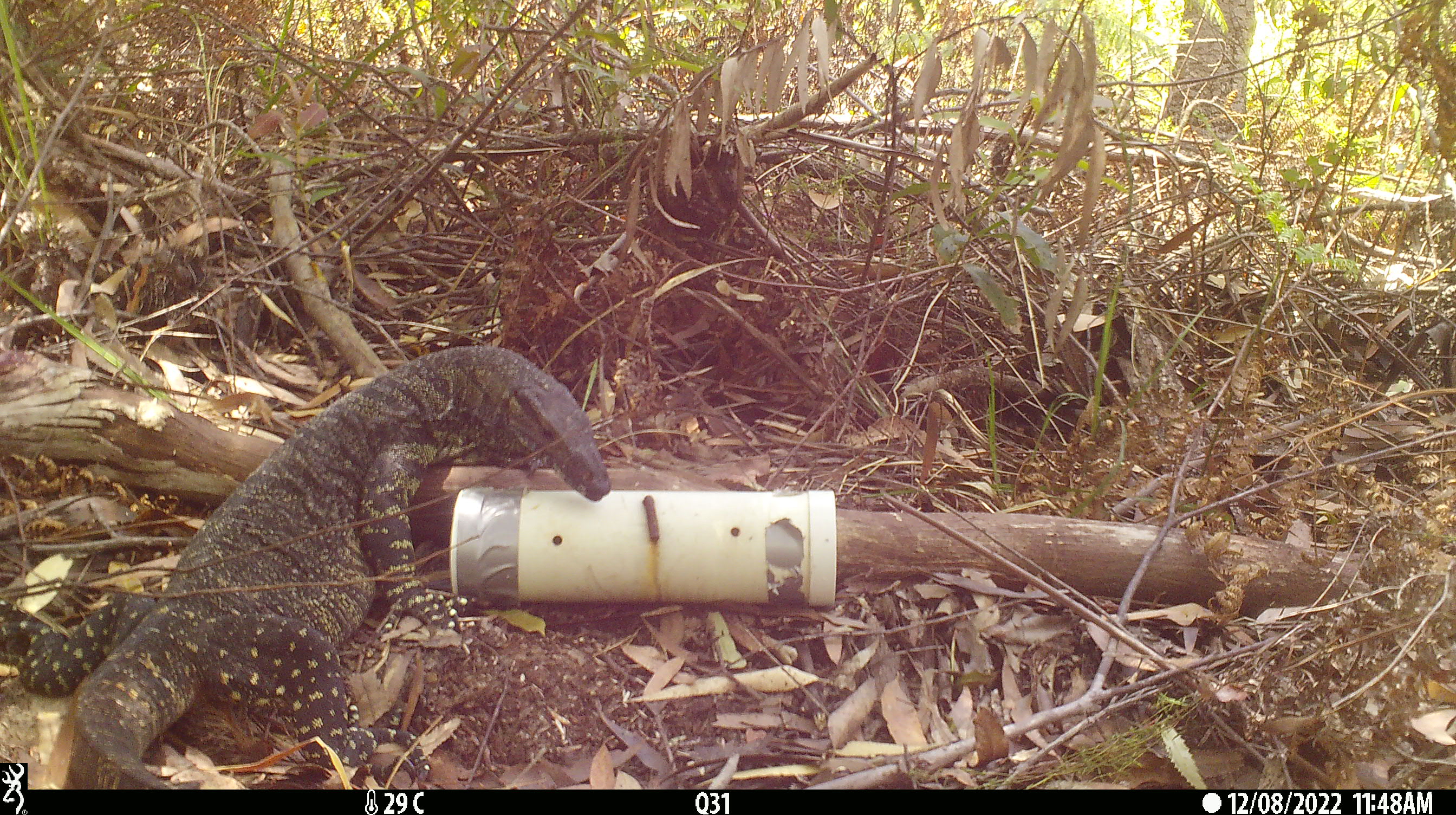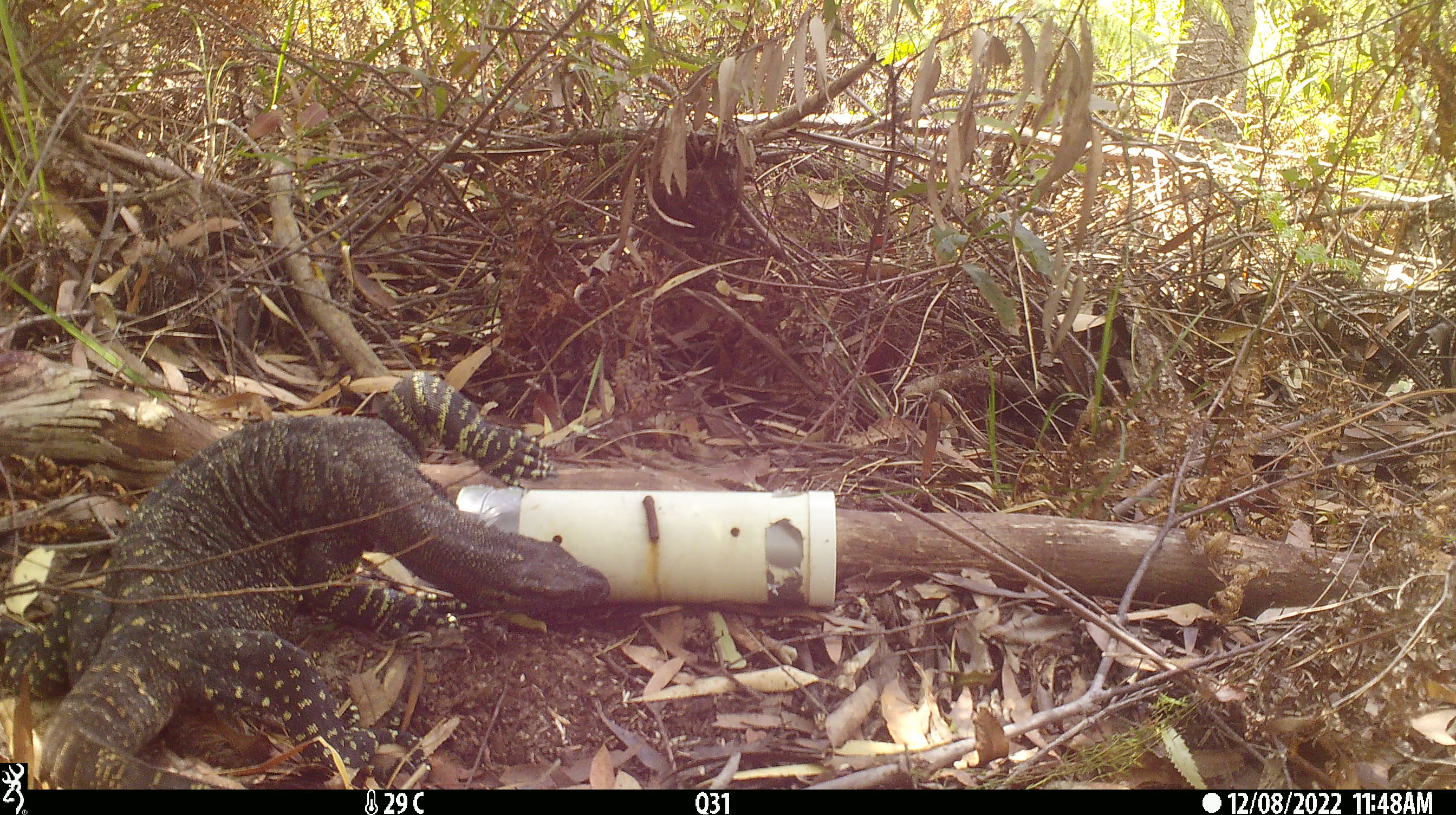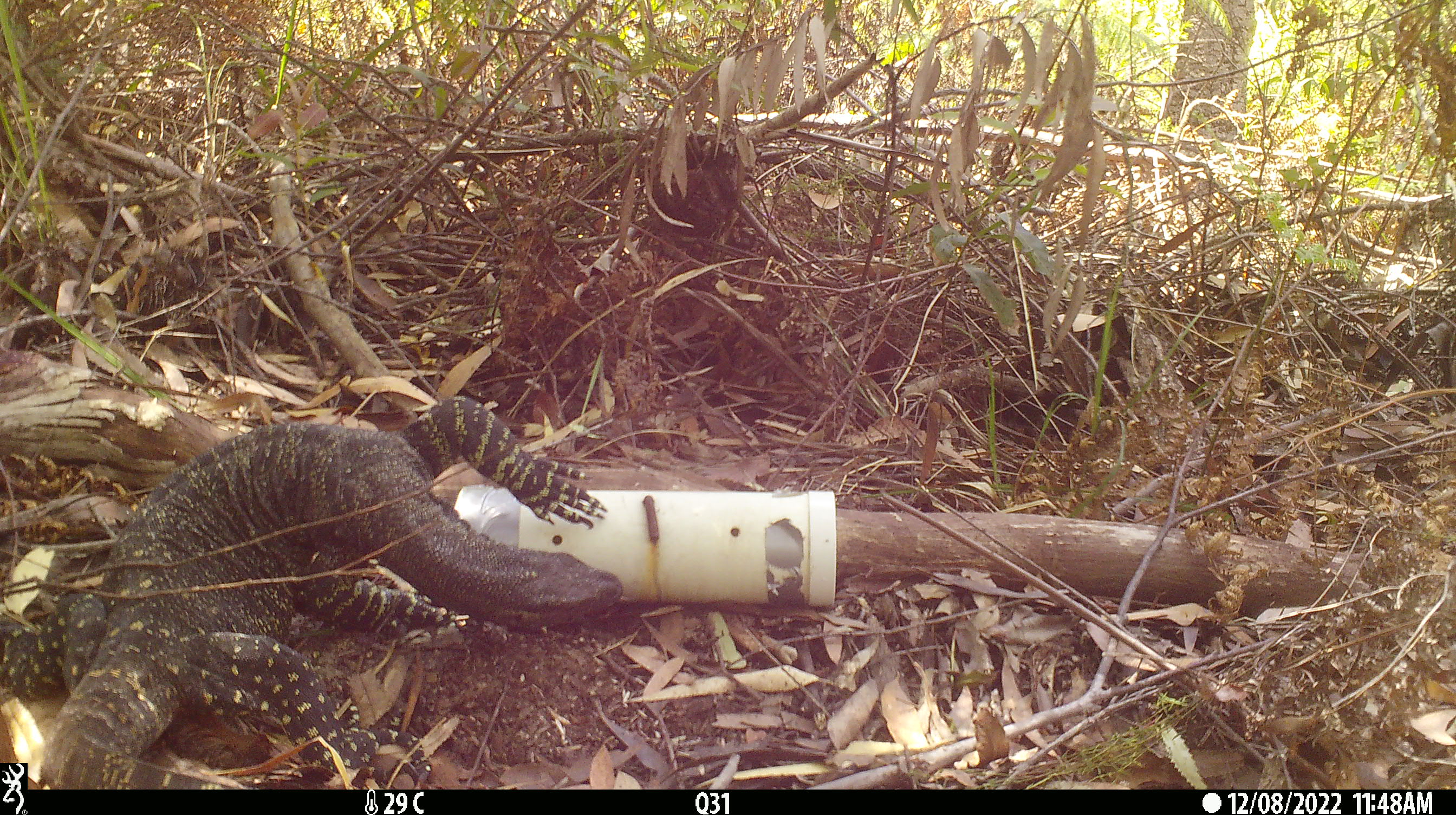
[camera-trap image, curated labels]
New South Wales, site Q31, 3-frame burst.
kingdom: Animalia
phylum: Chordata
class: Reptilia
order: Squamata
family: Varanidae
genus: Varanus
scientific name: Varanus varius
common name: lace monitor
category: goanna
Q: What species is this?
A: Goanna (lace monitor) (Varanus varius).